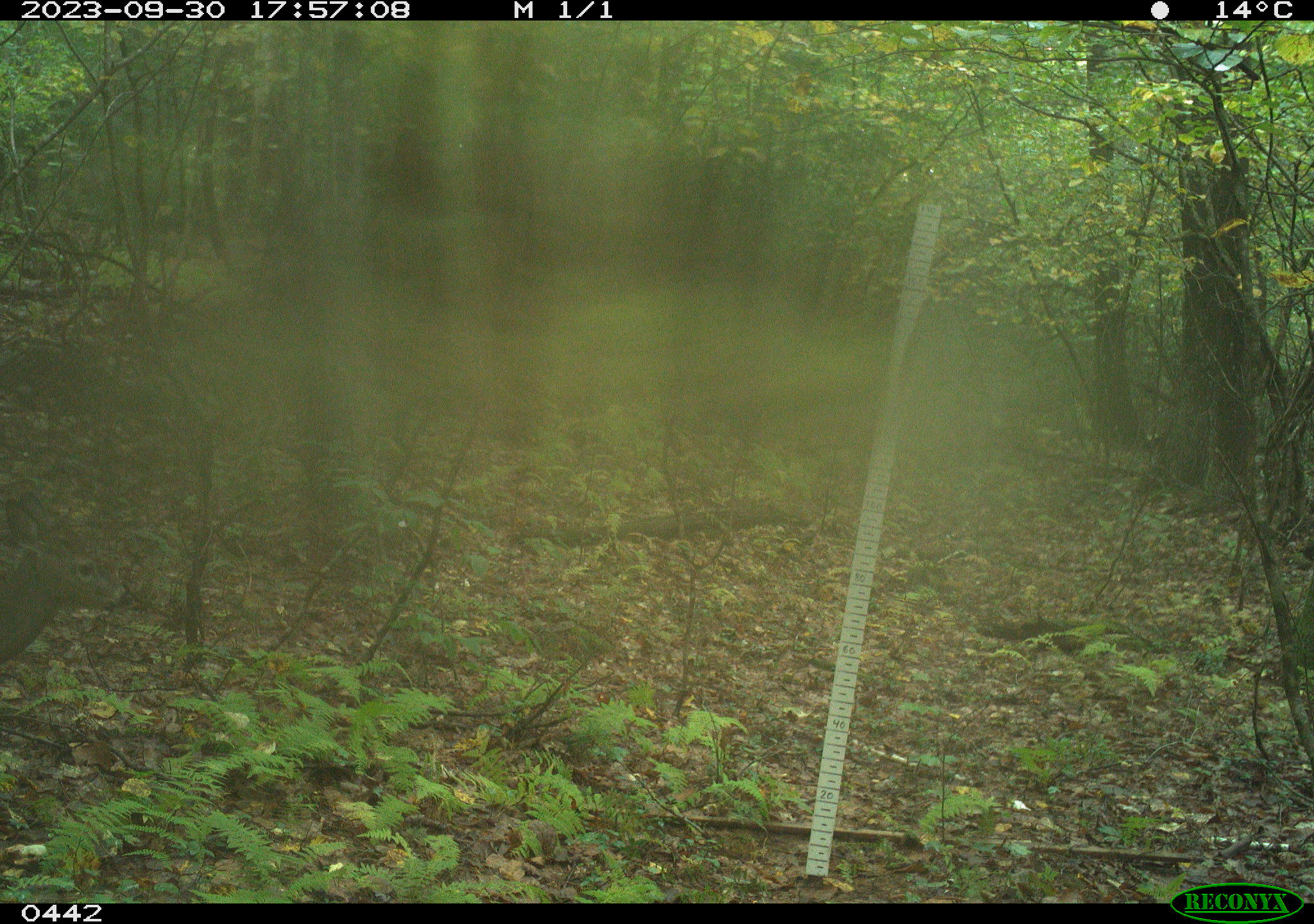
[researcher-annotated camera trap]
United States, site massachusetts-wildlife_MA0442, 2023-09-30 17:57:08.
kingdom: Animalia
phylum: Chordata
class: Mammalia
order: Artiodactyla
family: Cervidae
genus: Odocoileus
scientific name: Odocoileus virginianus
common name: white-tailed deer